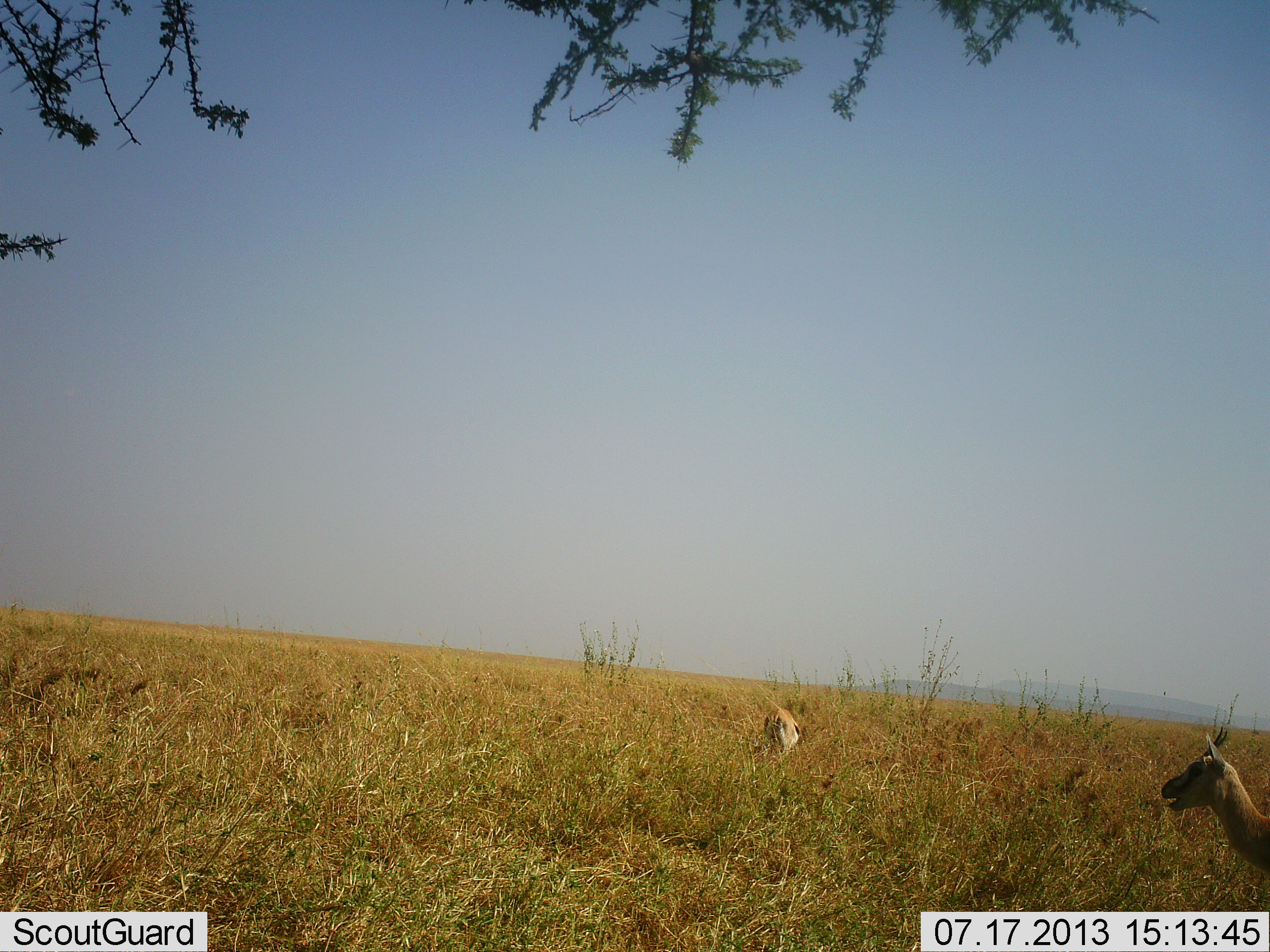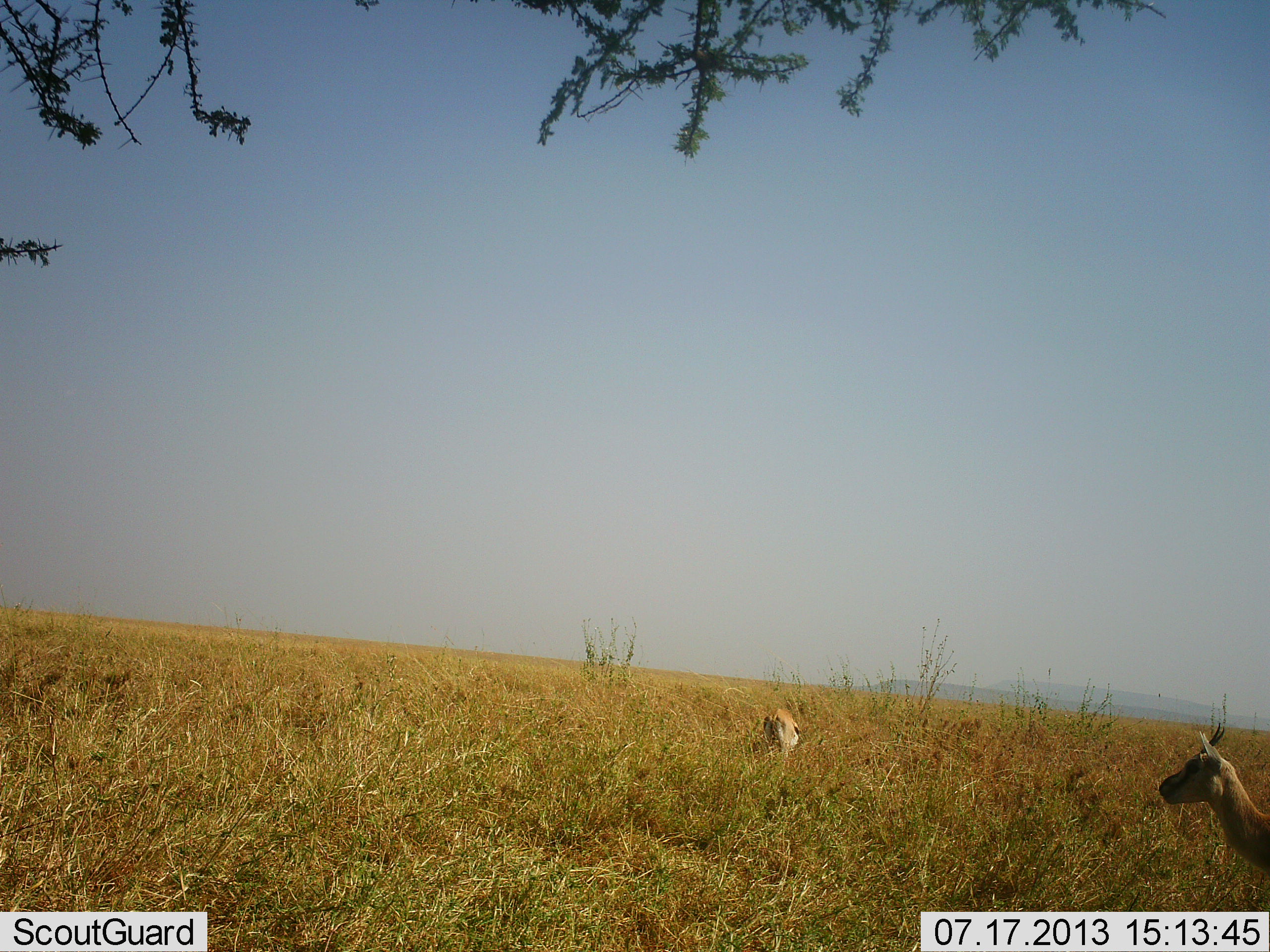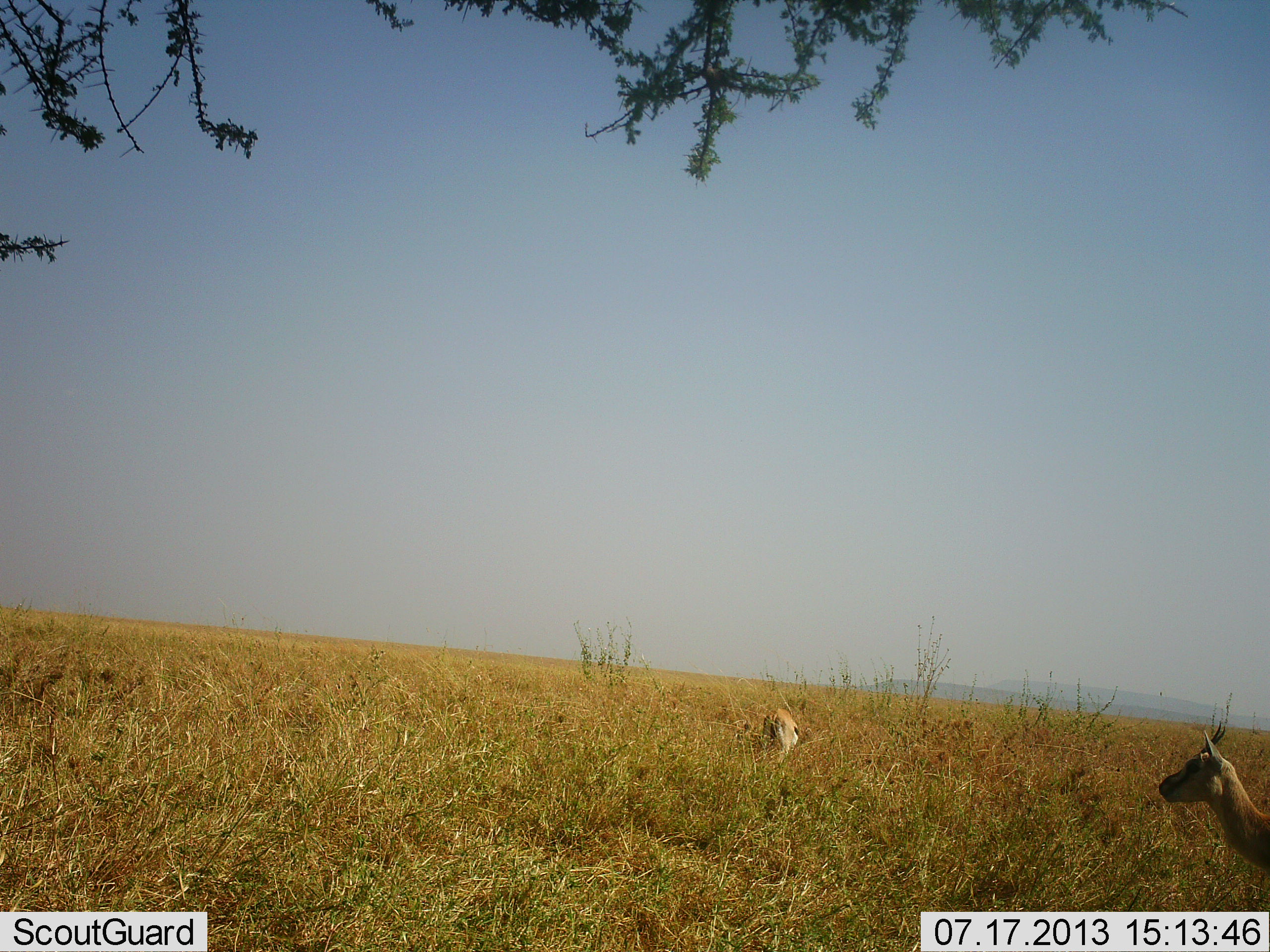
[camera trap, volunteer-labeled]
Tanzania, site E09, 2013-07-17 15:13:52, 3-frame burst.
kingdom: Animalia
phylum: Chordata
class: Mammalia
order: Artiodactyla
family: Bovidae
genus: Eudorcas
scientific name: Eudorcas thomsonii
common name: thomson's gazelle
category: gazellethomsons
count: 2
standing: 90%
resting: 0%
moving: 0%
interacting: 0%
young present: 0%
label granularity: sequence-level